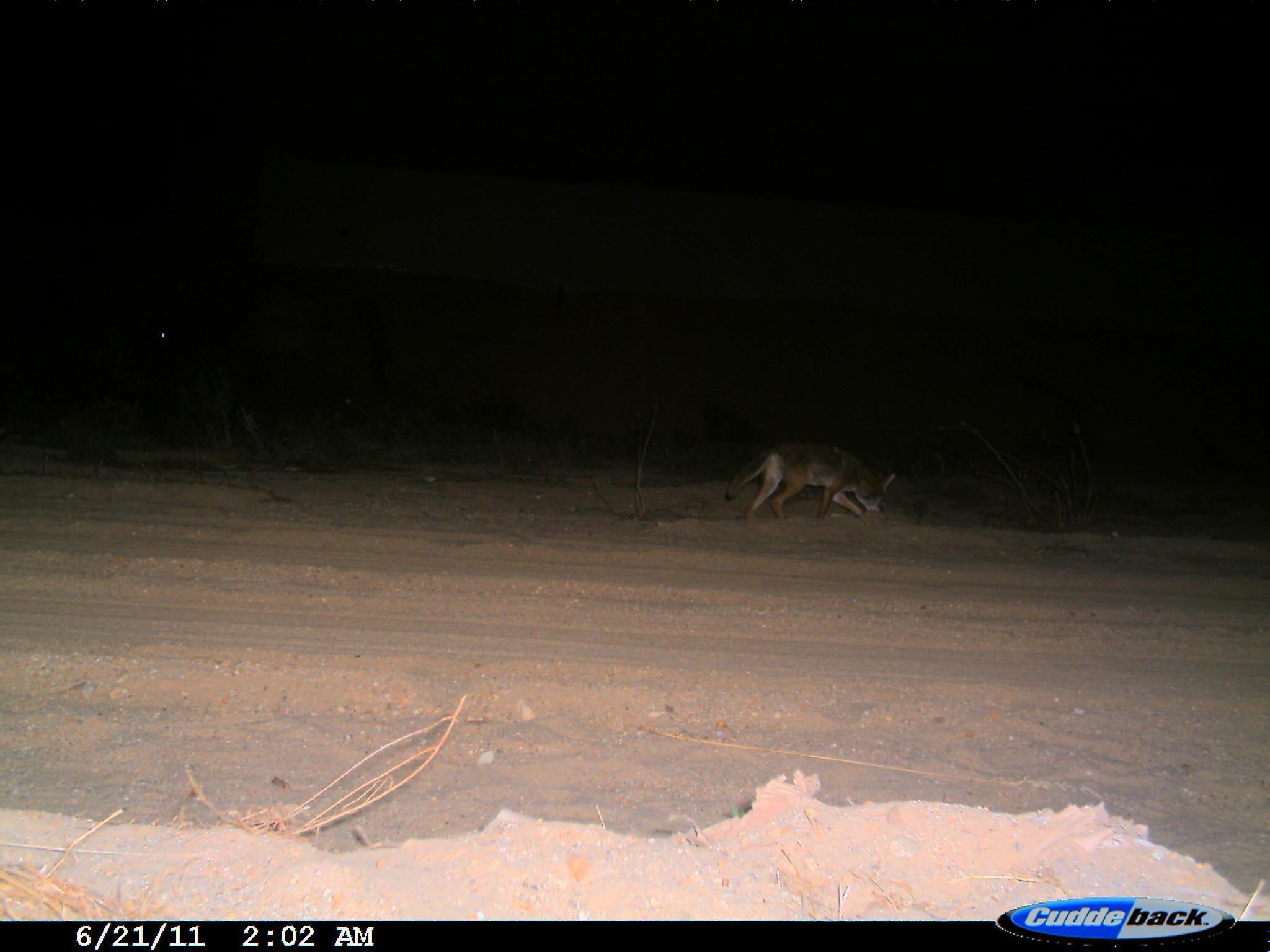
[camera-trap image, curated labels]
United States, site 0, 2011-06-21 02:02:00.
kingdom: Animalia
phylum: Chordata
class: Mammalia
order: Carnivora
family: Canidae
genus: Canis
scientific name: Canis latrans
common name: coyote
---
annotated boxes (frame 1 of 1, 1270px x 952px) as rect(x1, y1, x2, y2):
coyote: rect(700, 406, 905, 538)